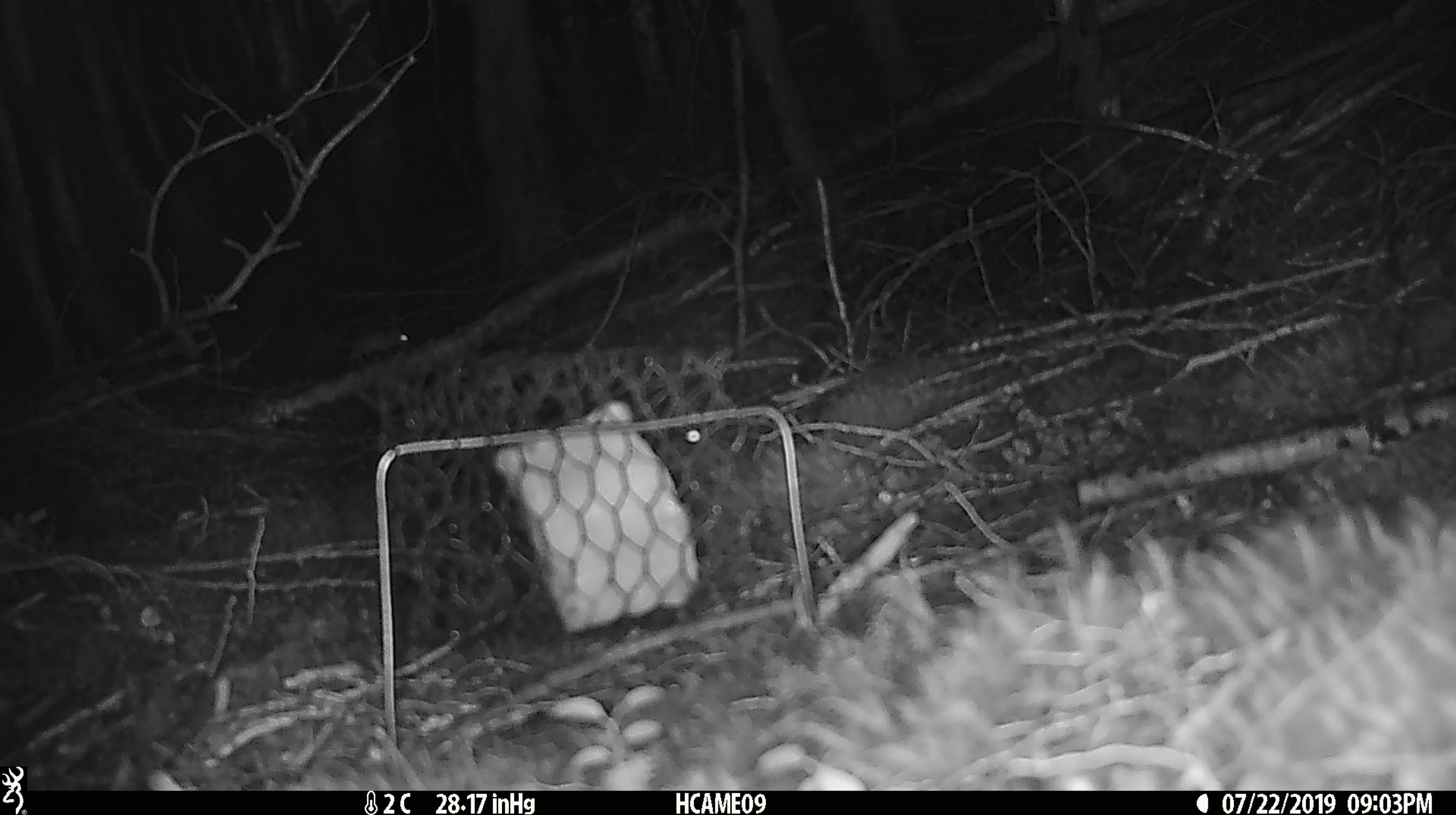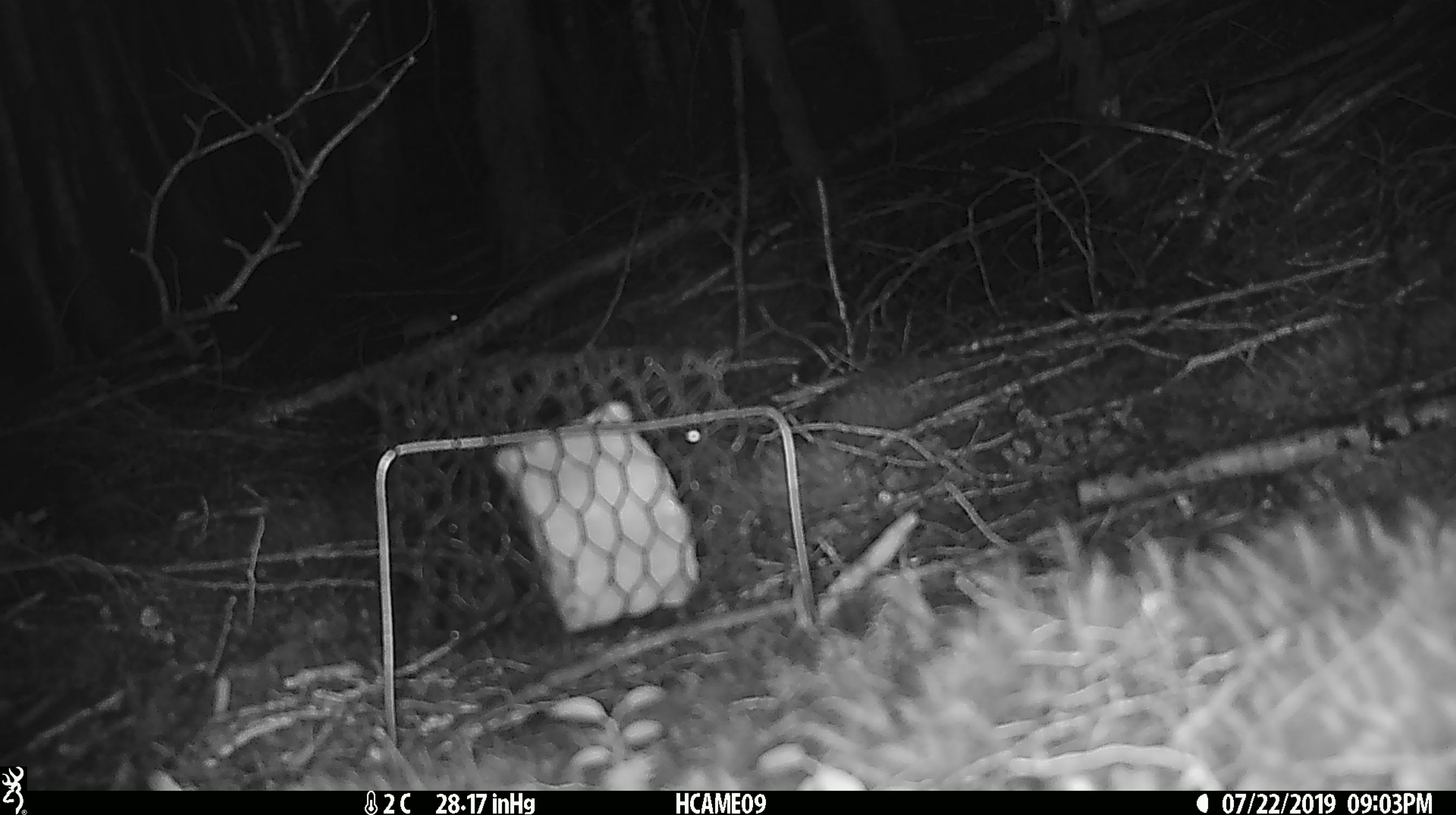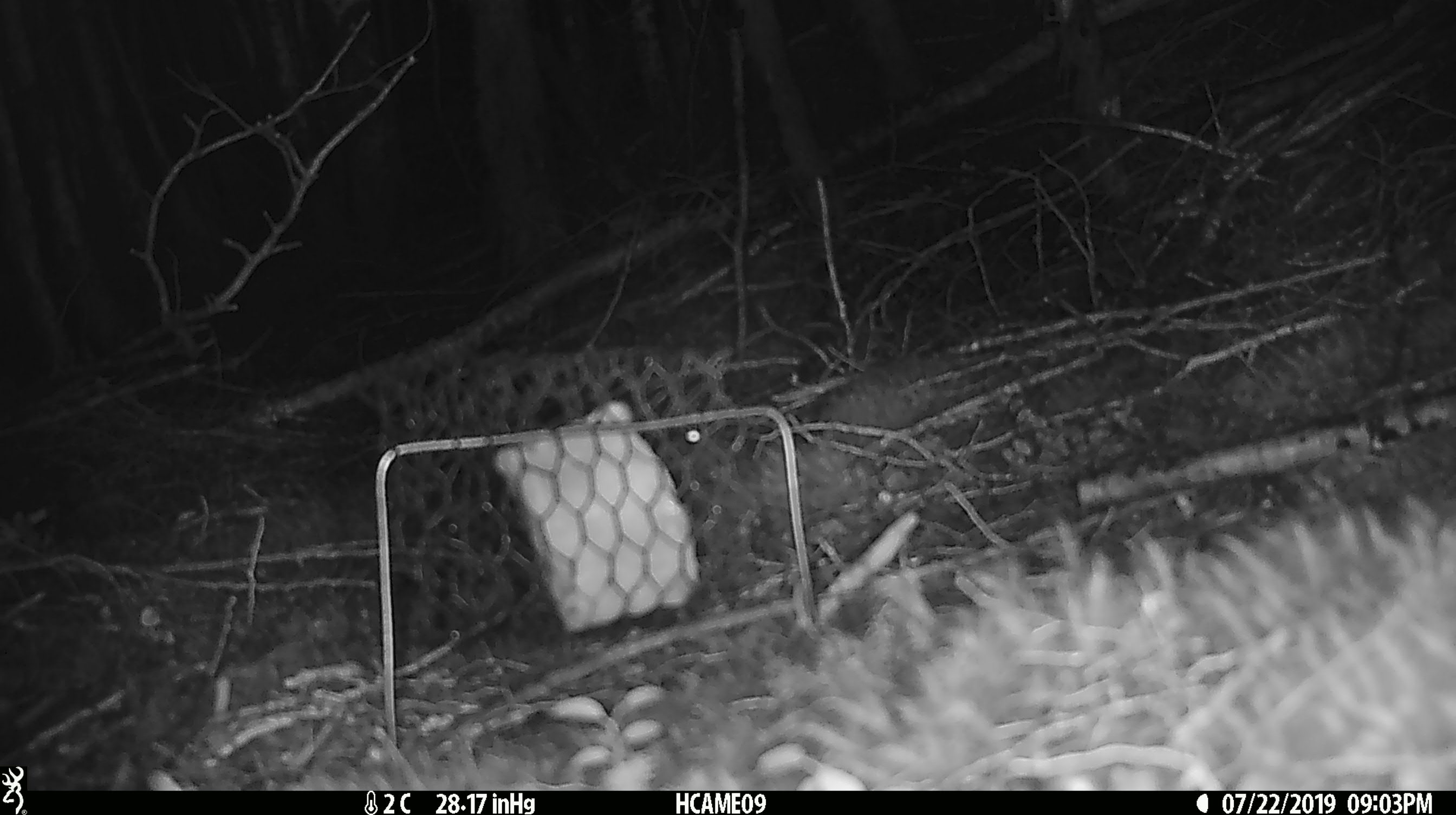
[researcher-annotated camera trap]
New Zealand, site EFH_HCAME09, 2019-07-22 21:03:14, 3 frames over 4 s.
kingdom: Animalia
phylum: Chordata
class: Mammalia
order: Rodentia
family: Muridae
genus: Mus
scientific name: Mus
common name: mouse